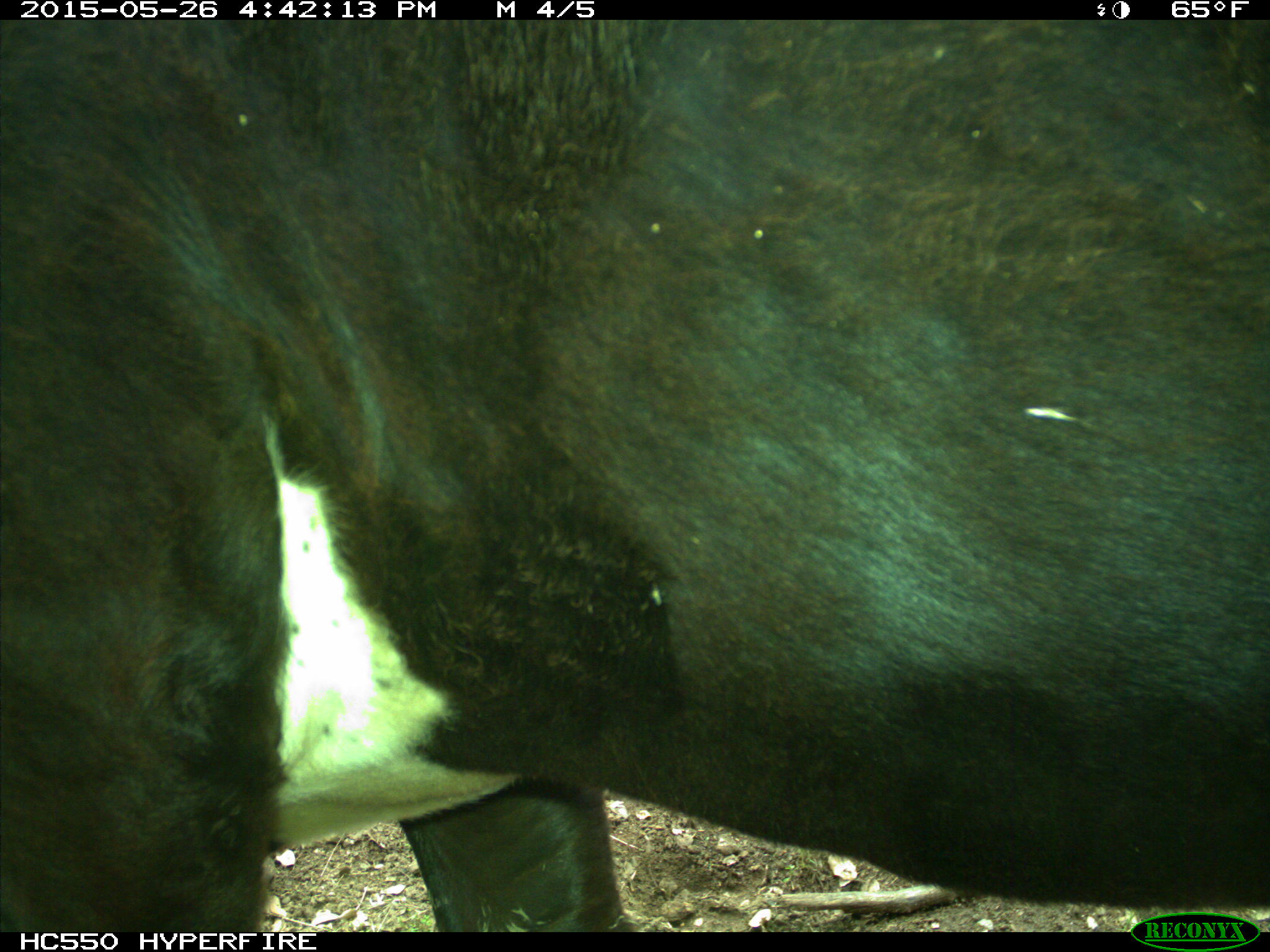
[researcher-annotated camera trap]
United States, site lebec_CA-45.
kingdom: Animalia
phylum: Chordata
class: Mammalia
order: Artiodactyla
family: Bovidae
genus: Bos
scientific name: Bos taurus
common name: domestic cow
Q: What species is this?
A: Bos taurus (domestic cow).